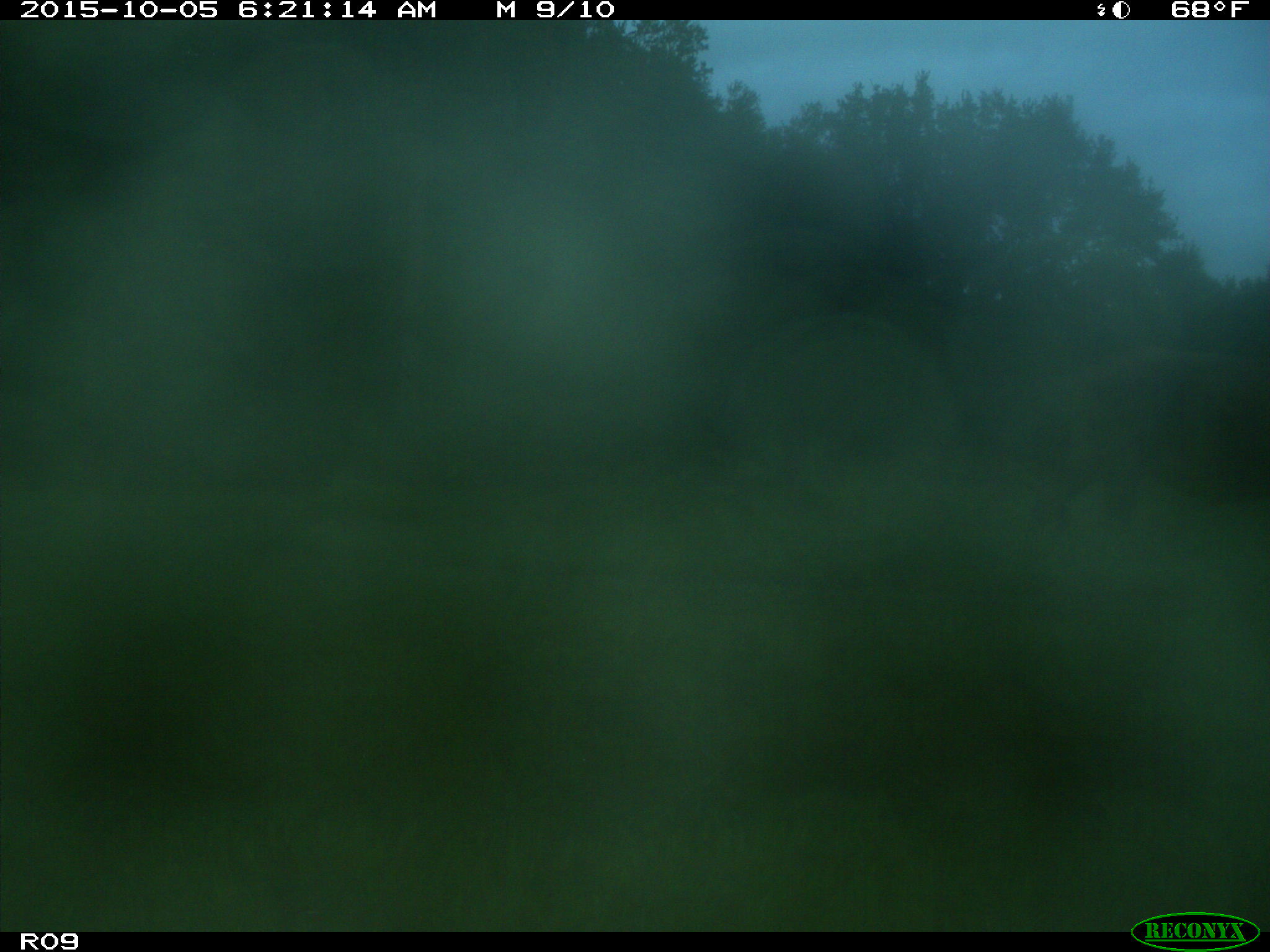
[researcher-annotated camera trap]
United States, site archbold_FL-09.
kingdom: Animalia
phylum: Chordata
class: Mammalia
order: Artiodactyla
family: Bovidae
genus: Bos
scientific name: Bos taurus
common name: domestic cow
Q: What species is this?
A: Bos taurus (domestic cow).